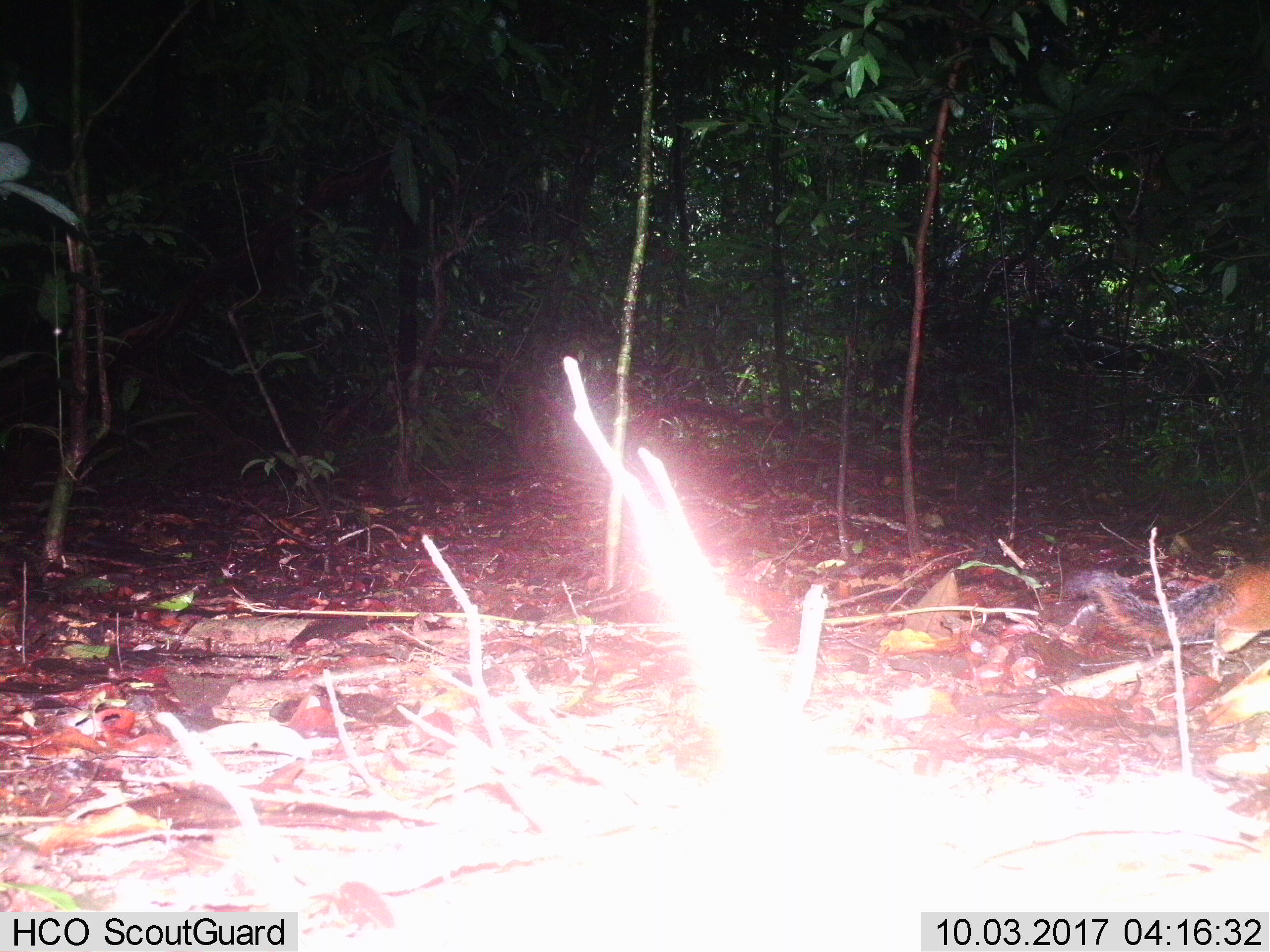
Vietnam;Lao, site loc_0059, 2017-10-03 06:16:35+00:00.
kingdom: Animalia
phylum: Chordata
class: Mammalia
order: Rodentia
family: Sciuridae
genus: Dremomys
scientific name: Dremomys rufigenis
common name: red-cheeked squirrel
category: red cheeked squirrel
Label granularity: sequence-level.